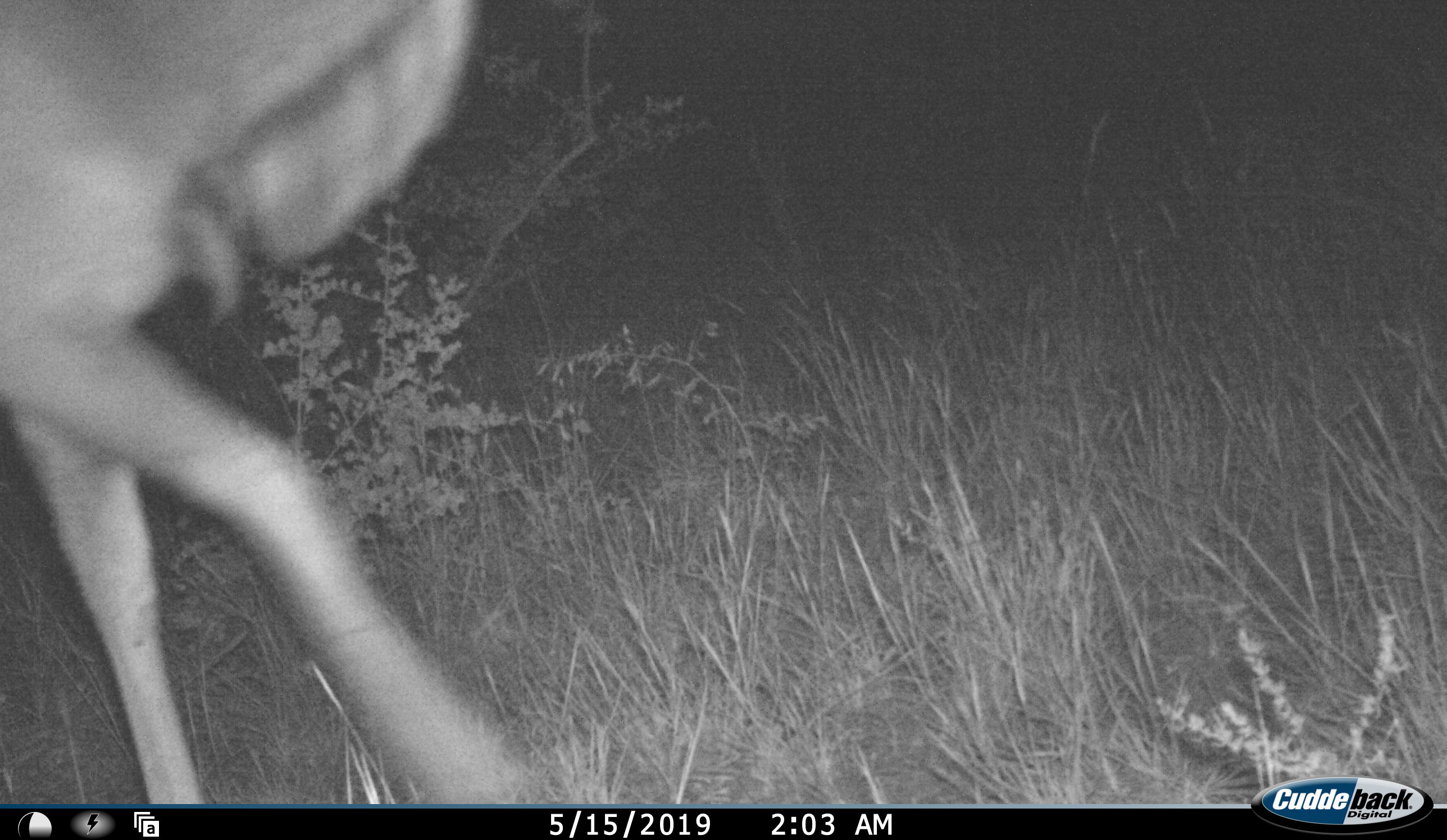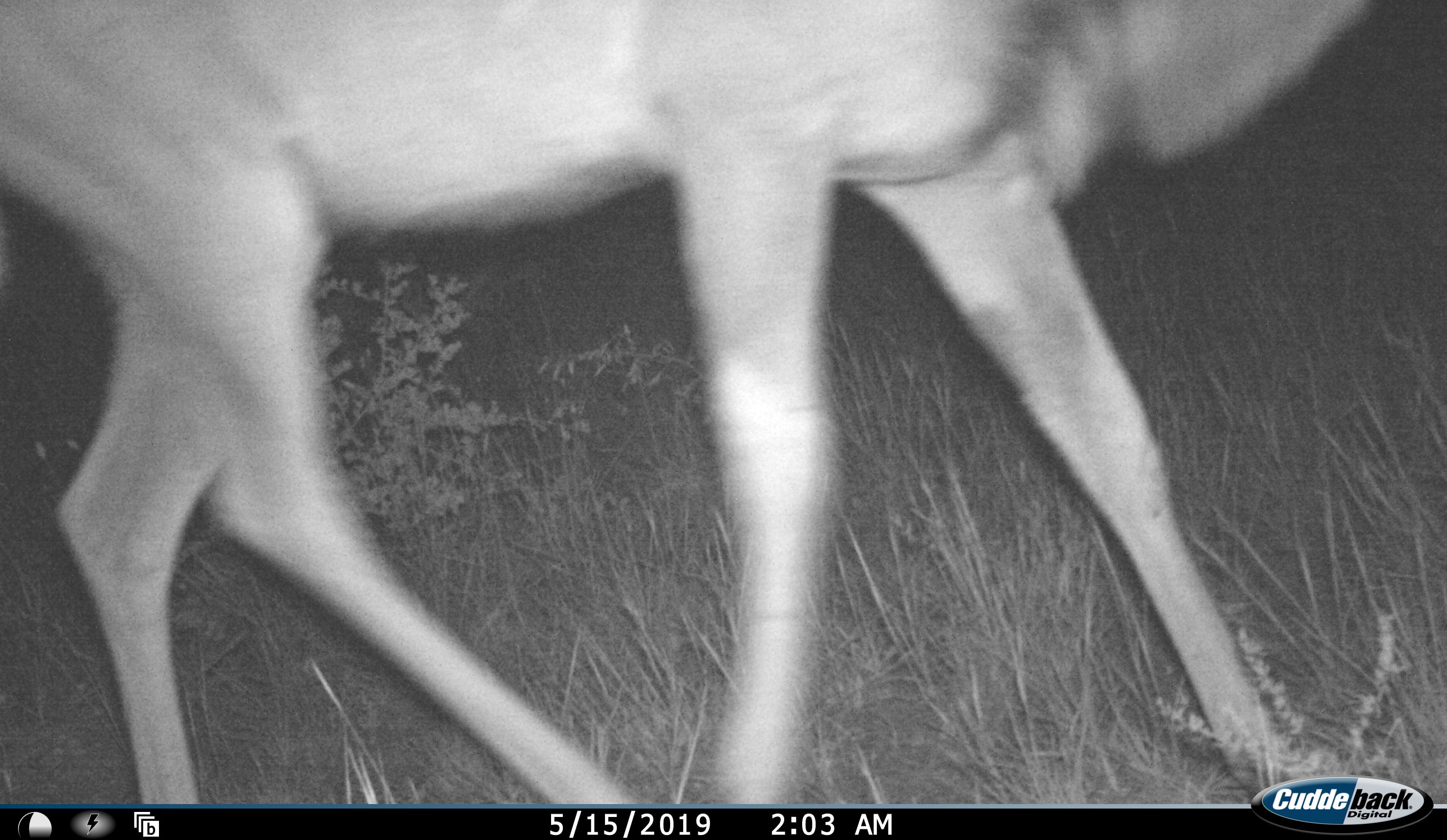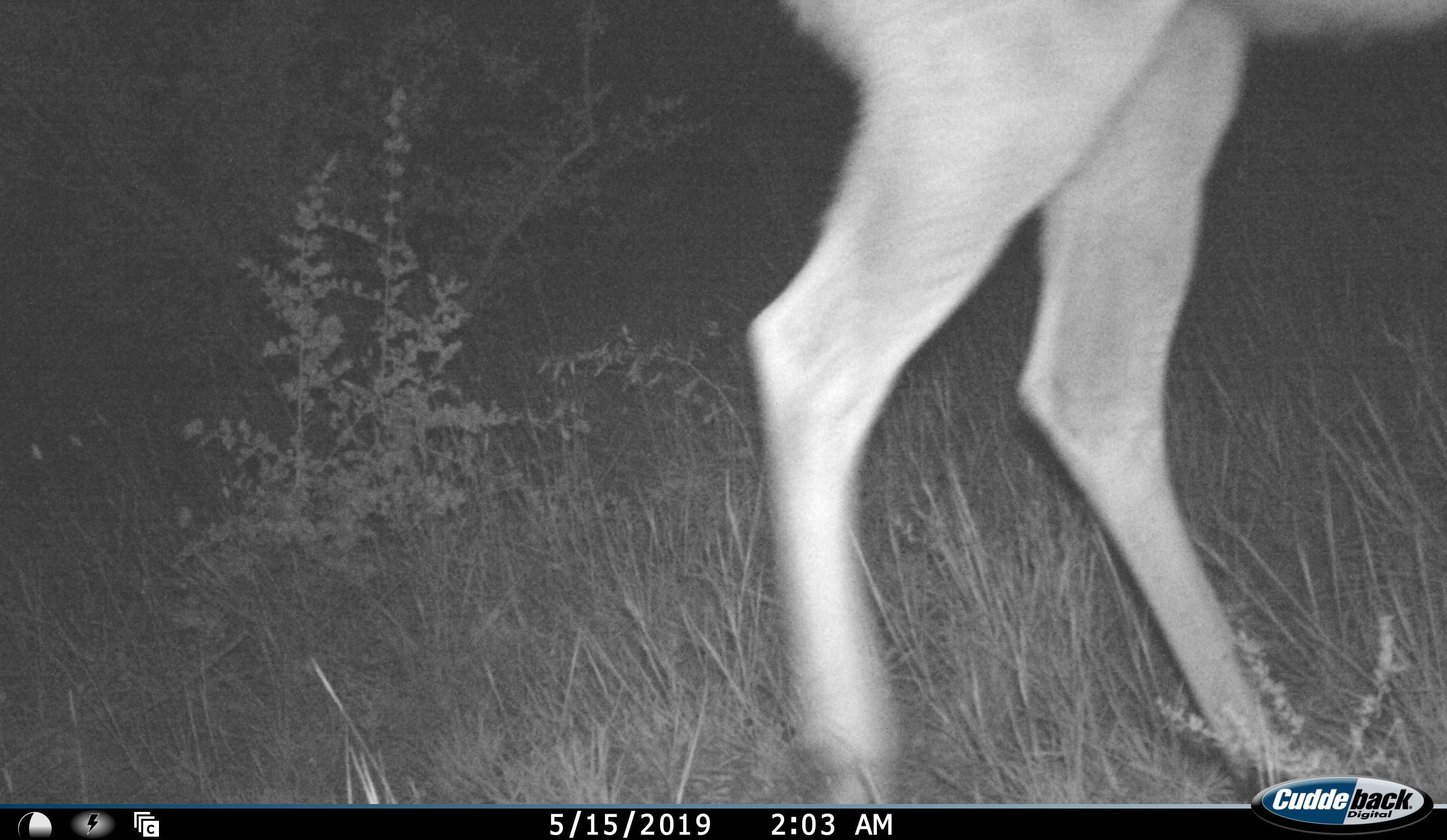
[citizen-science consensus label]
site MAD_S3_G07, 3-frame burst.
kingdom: Animalia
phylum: Chordata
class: Mammalia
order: Artiodactyla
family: Bovidae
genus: Tragelaphus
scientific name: Tragelaphus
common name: kudu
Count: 1.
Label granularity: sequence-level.